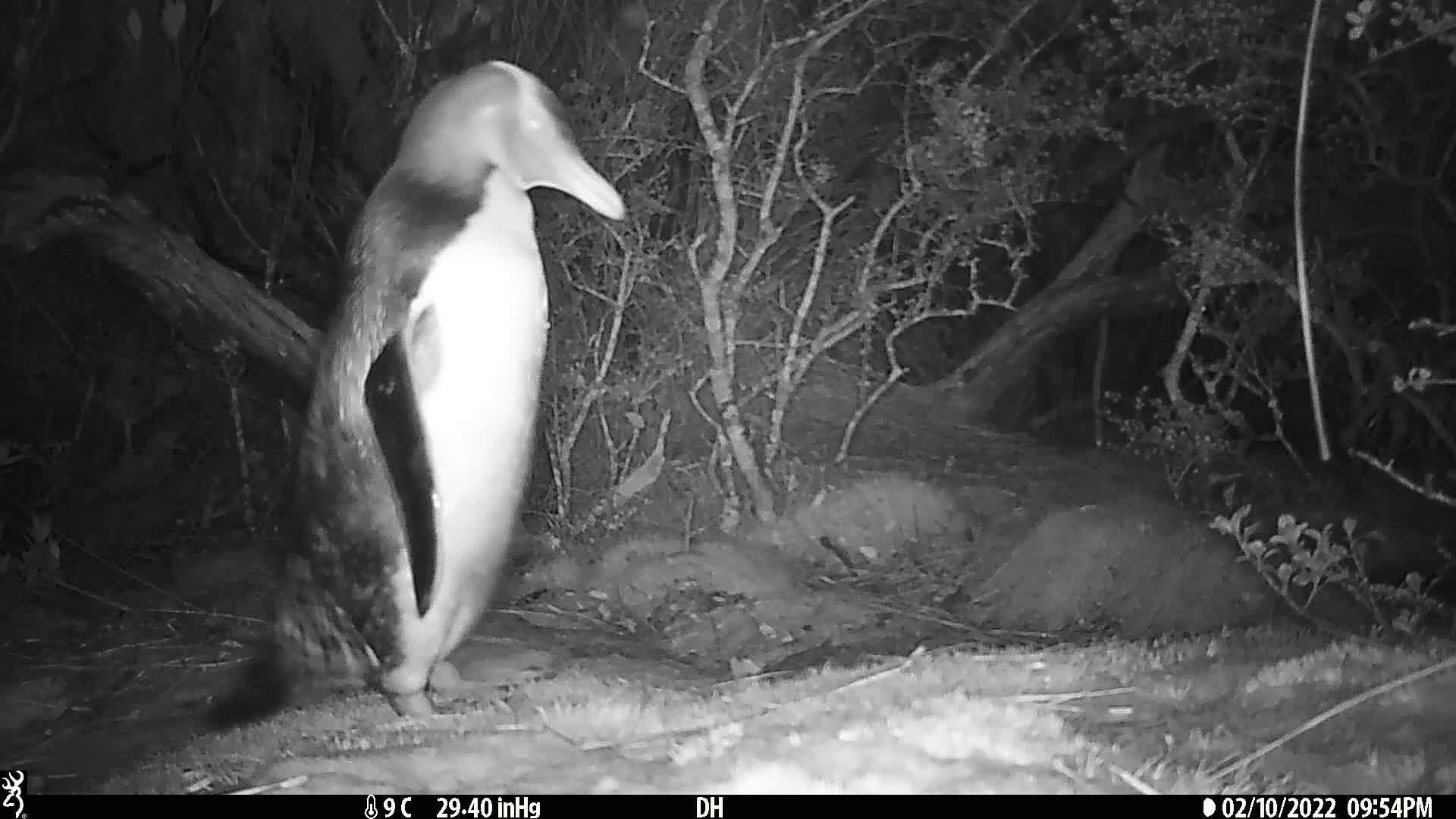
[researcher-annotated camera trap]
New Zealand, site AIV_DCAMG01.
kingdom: Animalia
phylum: Chordata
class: Aves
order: Sphenisciformes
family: Spheniscidae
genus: Megadyptes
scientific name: Megadyptes antipodes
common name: yellow-eyed penguin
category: yellow eyed penguin